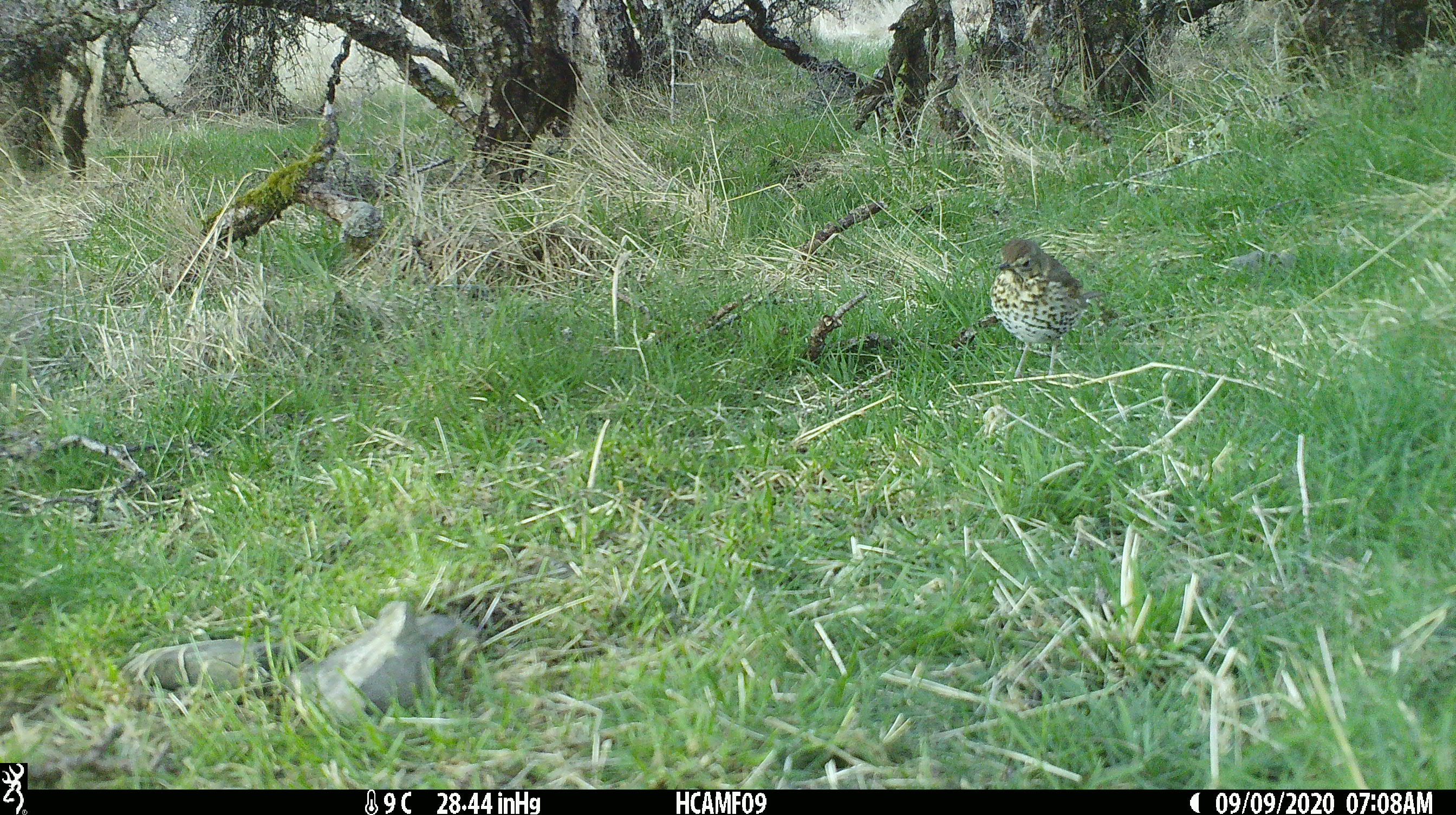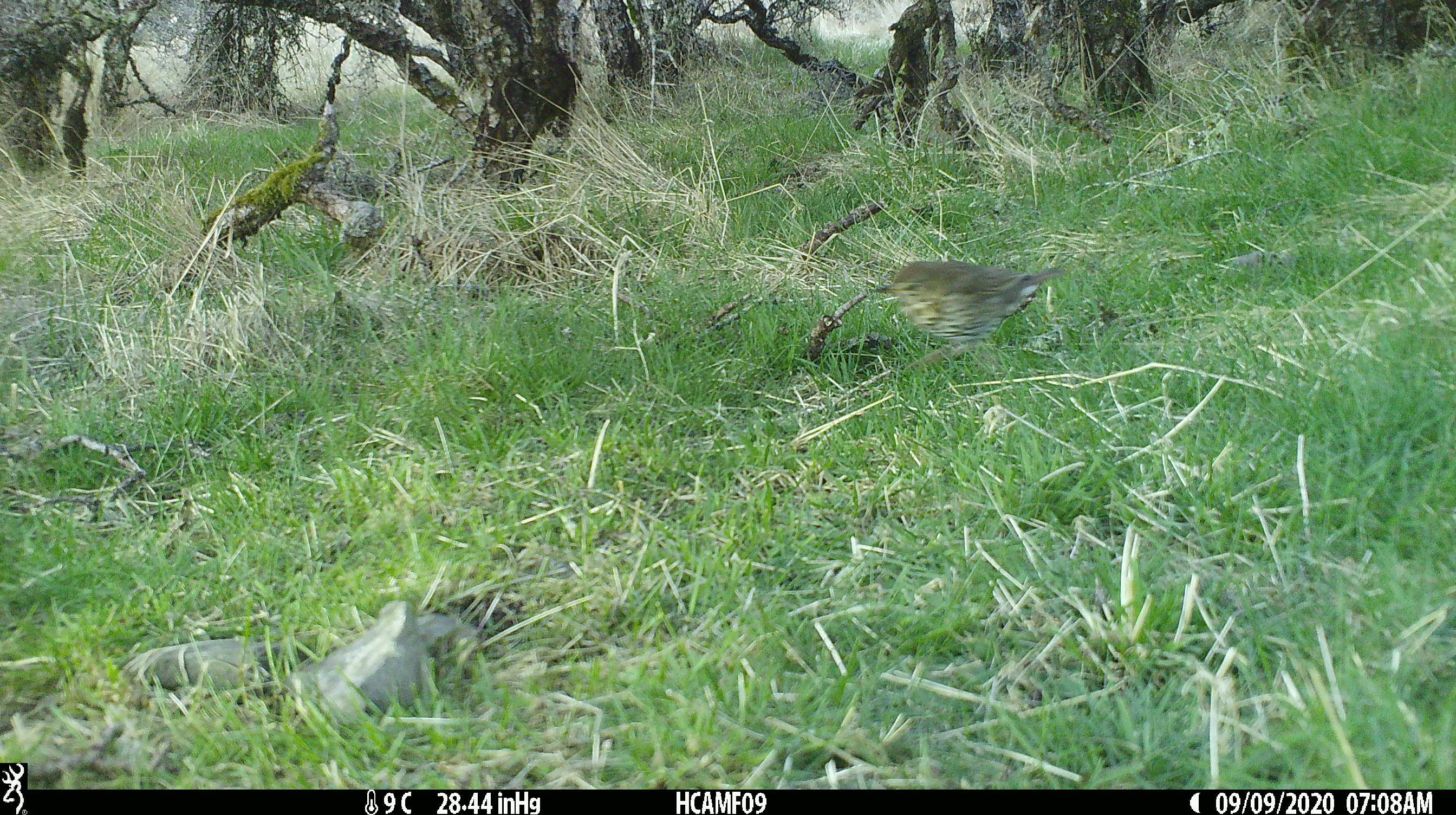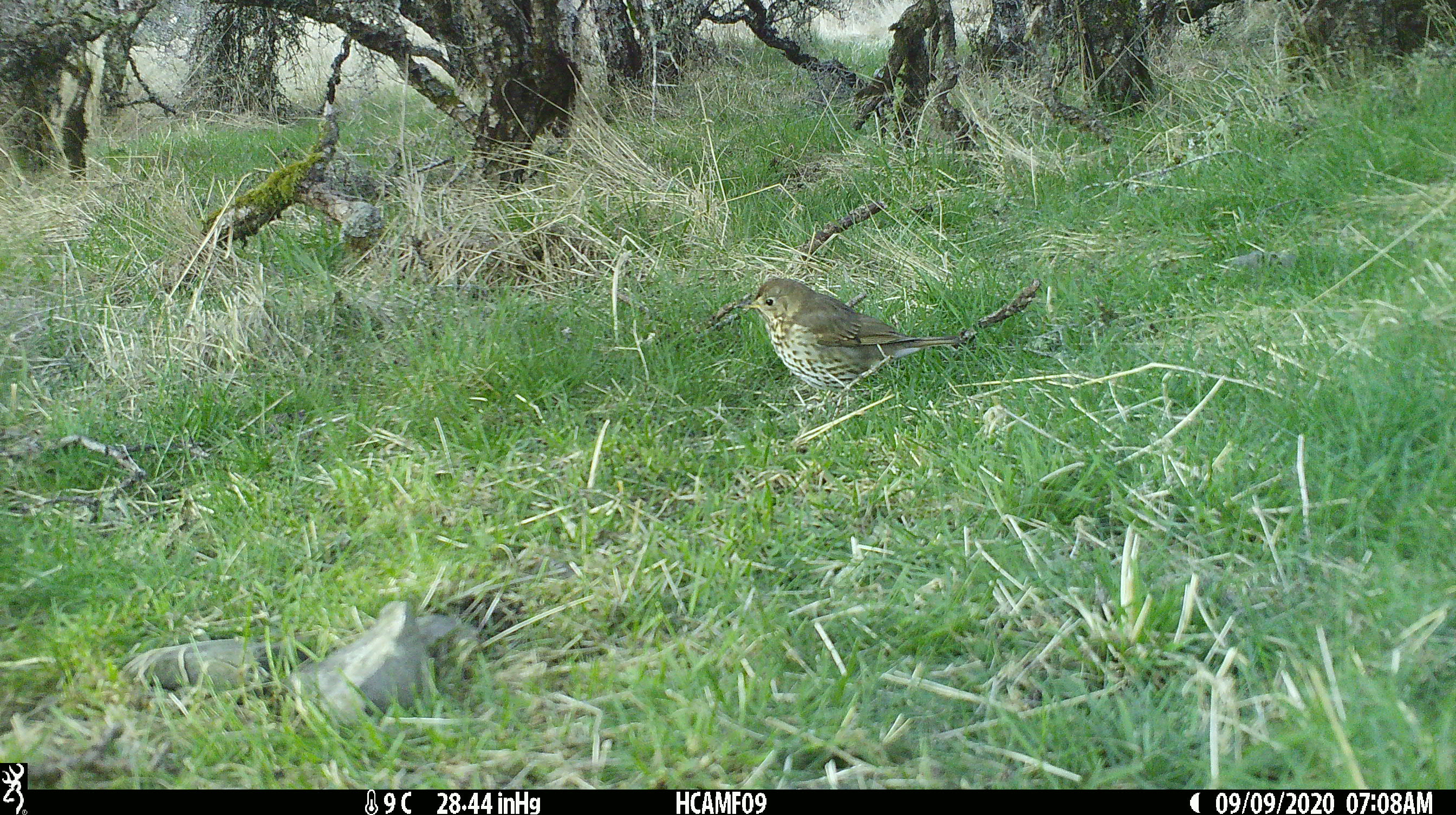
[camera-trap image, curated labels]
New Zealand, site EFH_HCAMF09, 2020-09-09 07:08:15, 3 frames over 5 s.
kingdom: Animalia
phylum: Chordata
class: Aves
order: Passeriformes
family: Turdidae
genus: Turdus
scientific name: Turdus philomelos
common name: song thrush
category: thrush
Thrush (song thrush) (Turdus philomelos).